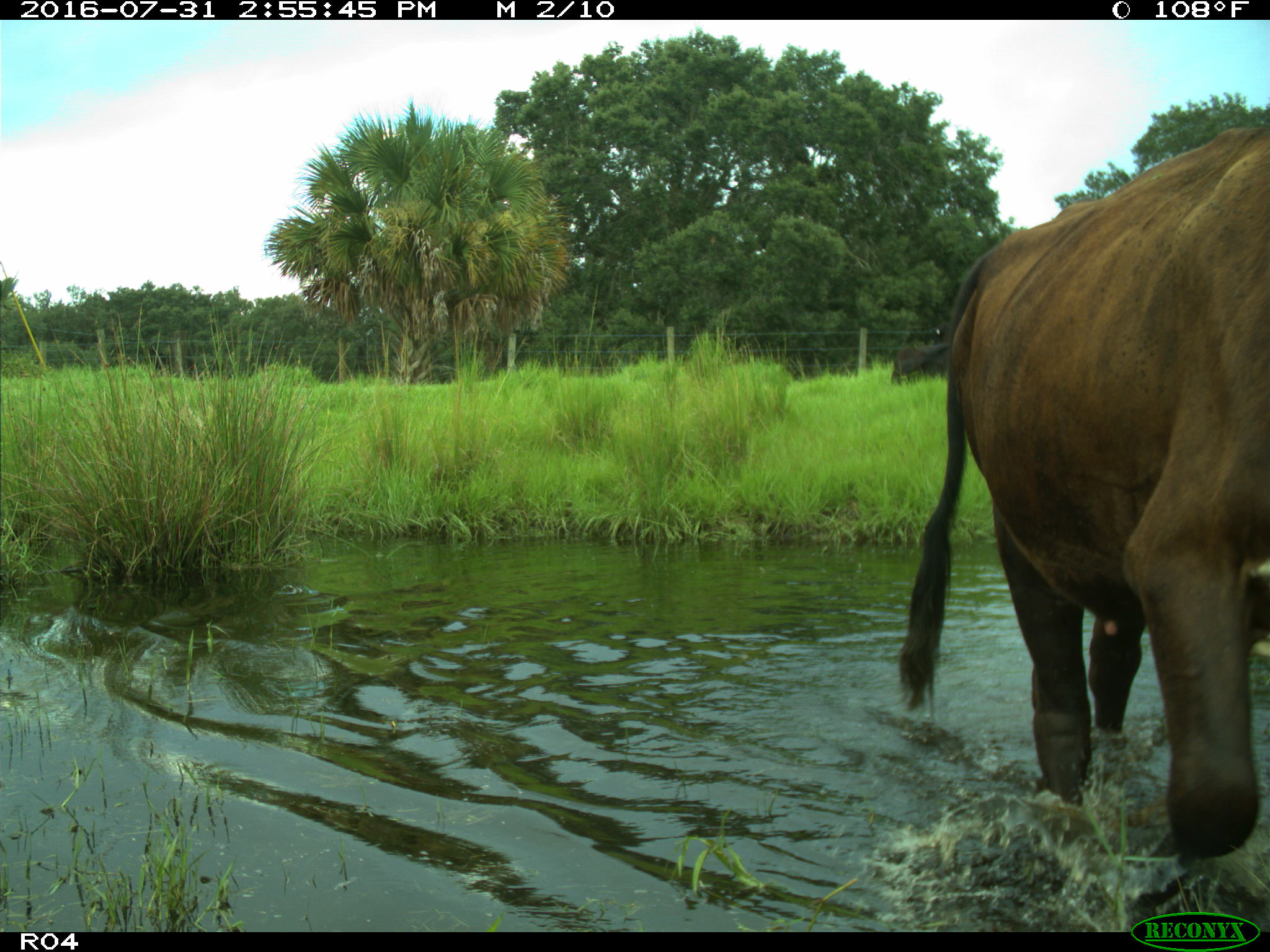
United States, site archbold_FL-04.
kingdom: Animalia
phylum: Chordata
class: Mammalia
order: Artiodactyla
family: Bovidae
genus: Bos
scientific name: Bos taurus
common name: domestic cow